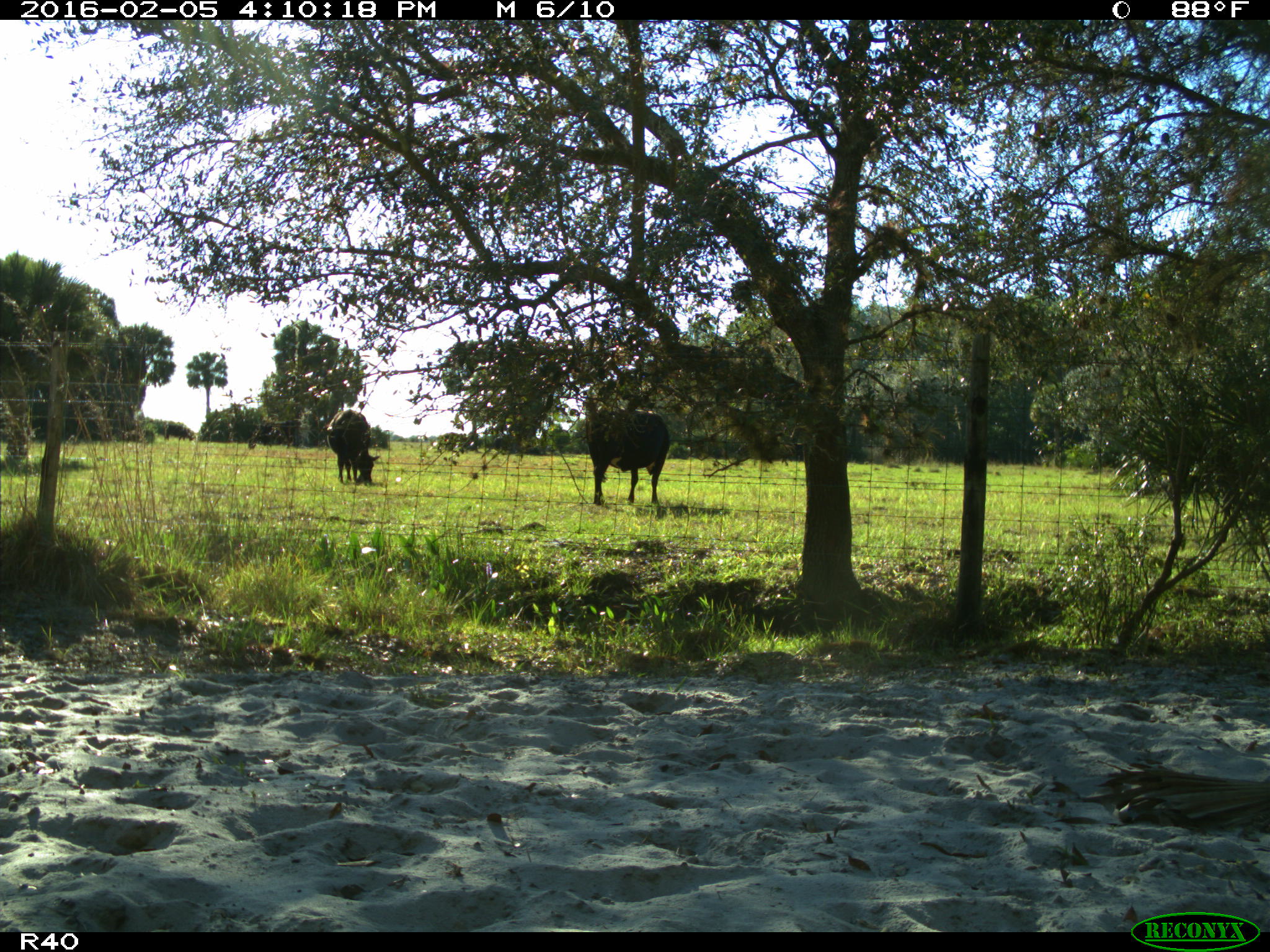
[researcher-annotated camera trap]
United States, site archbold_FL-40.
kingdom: Animalia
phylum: Chordata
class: Mammalia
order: Artiodactyla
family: Bovidae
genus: Bos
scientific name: Bos taurus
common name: domestic cow